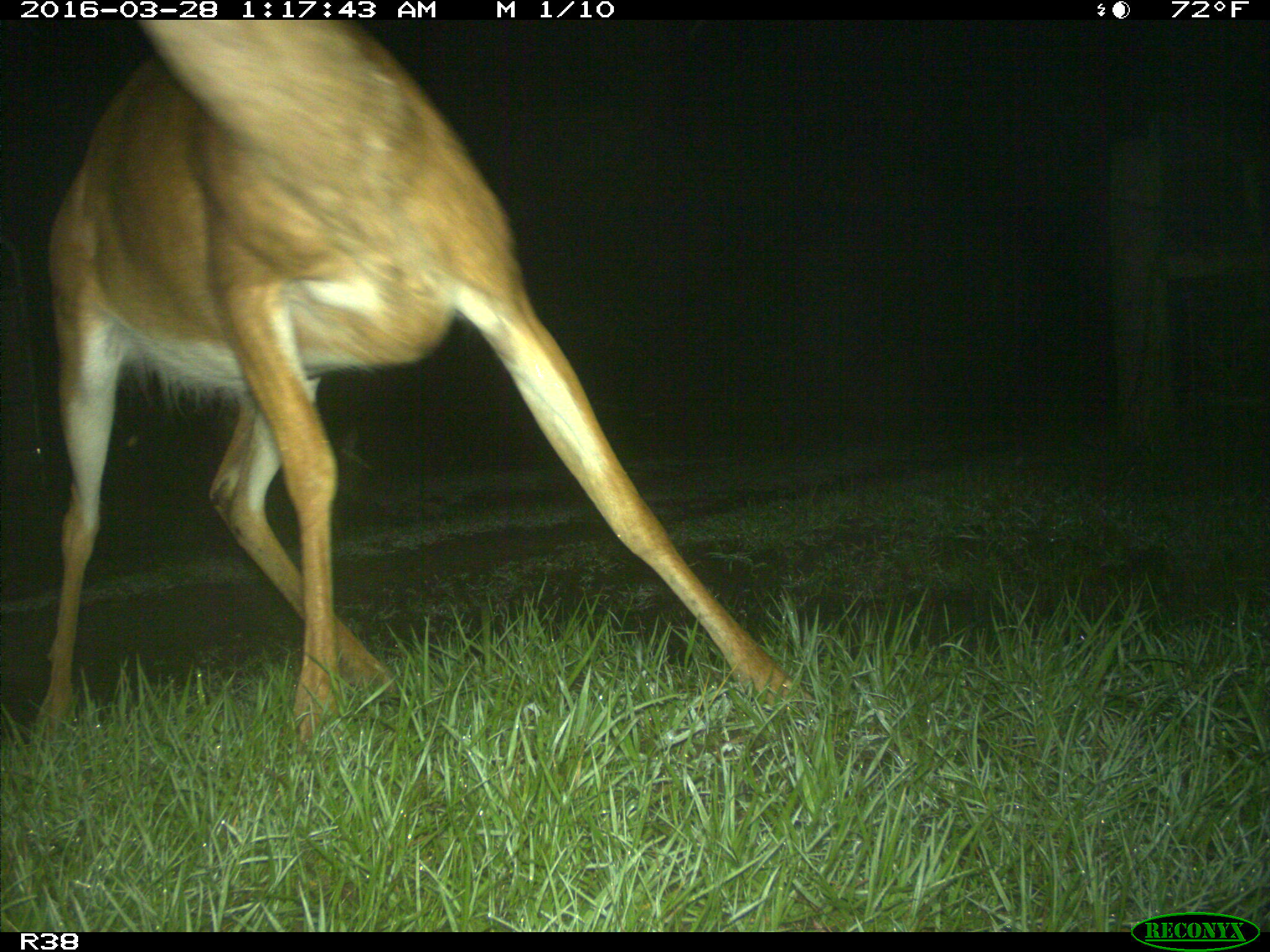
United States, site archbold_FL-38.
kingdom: Animalia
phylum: Chordata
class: Mammalia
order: Artiodactyla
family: Cervidae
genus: Odocoileus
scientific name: Odocoileus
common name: deer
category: unidentified deer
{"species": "unidentified deer (deer) (Odocoileus)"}